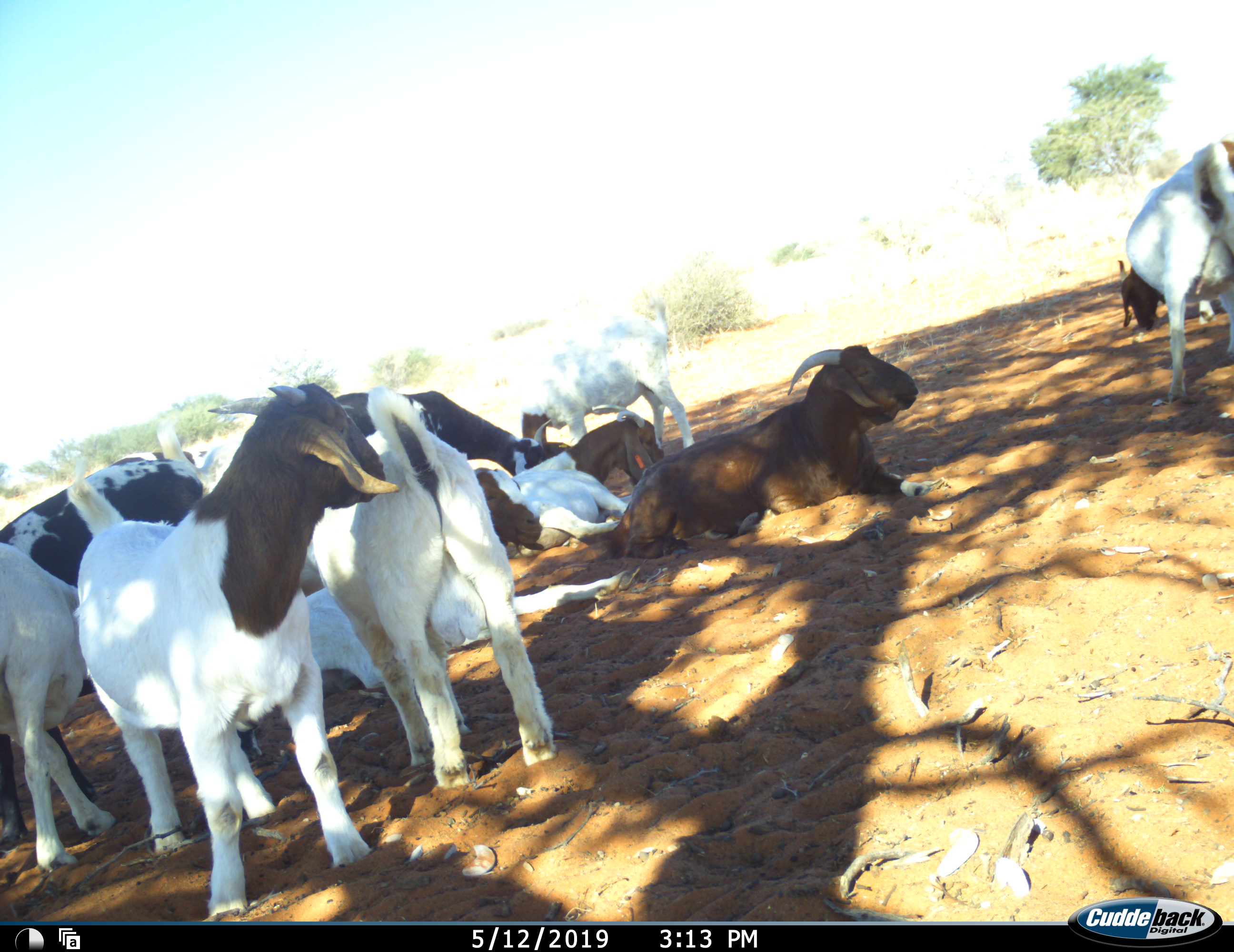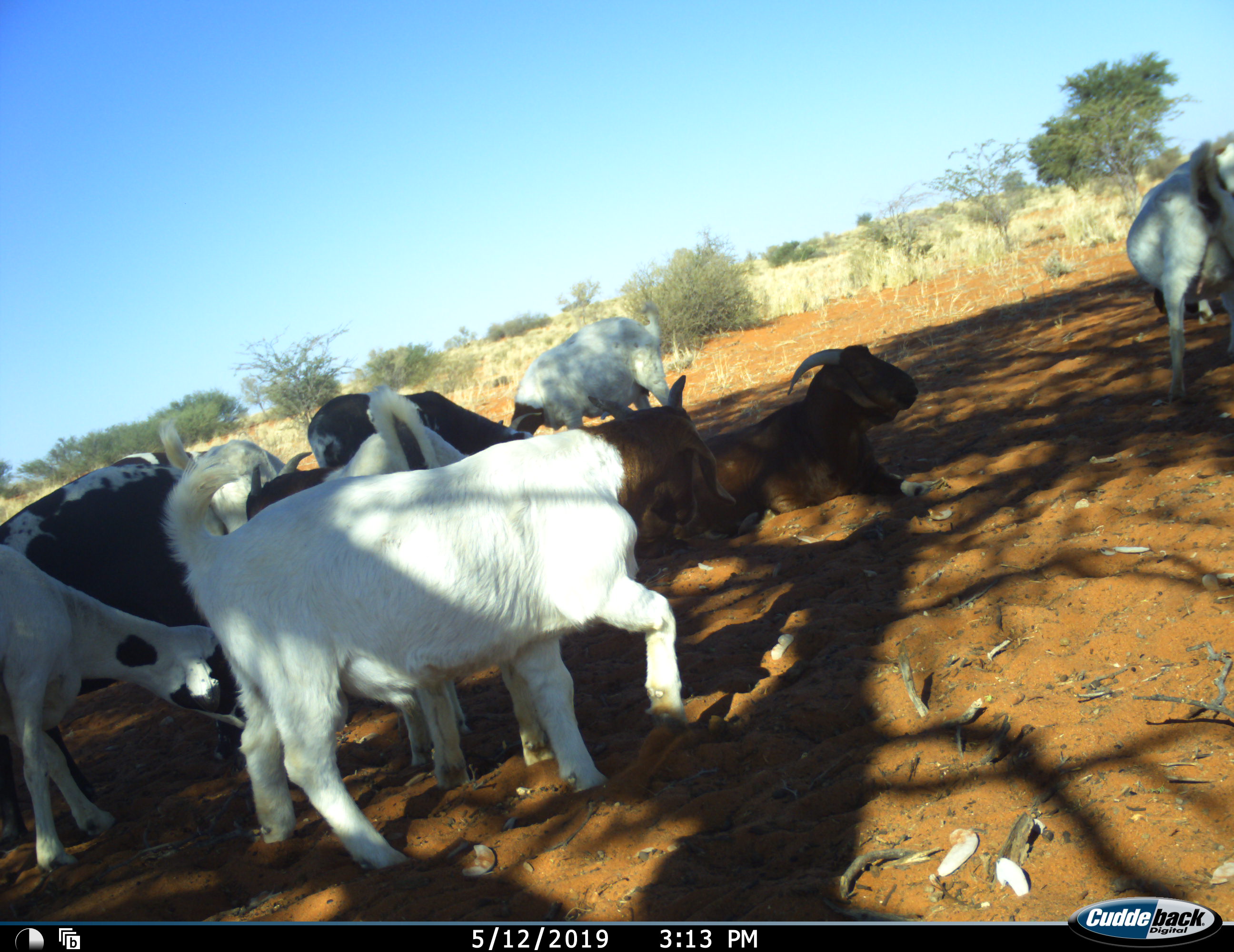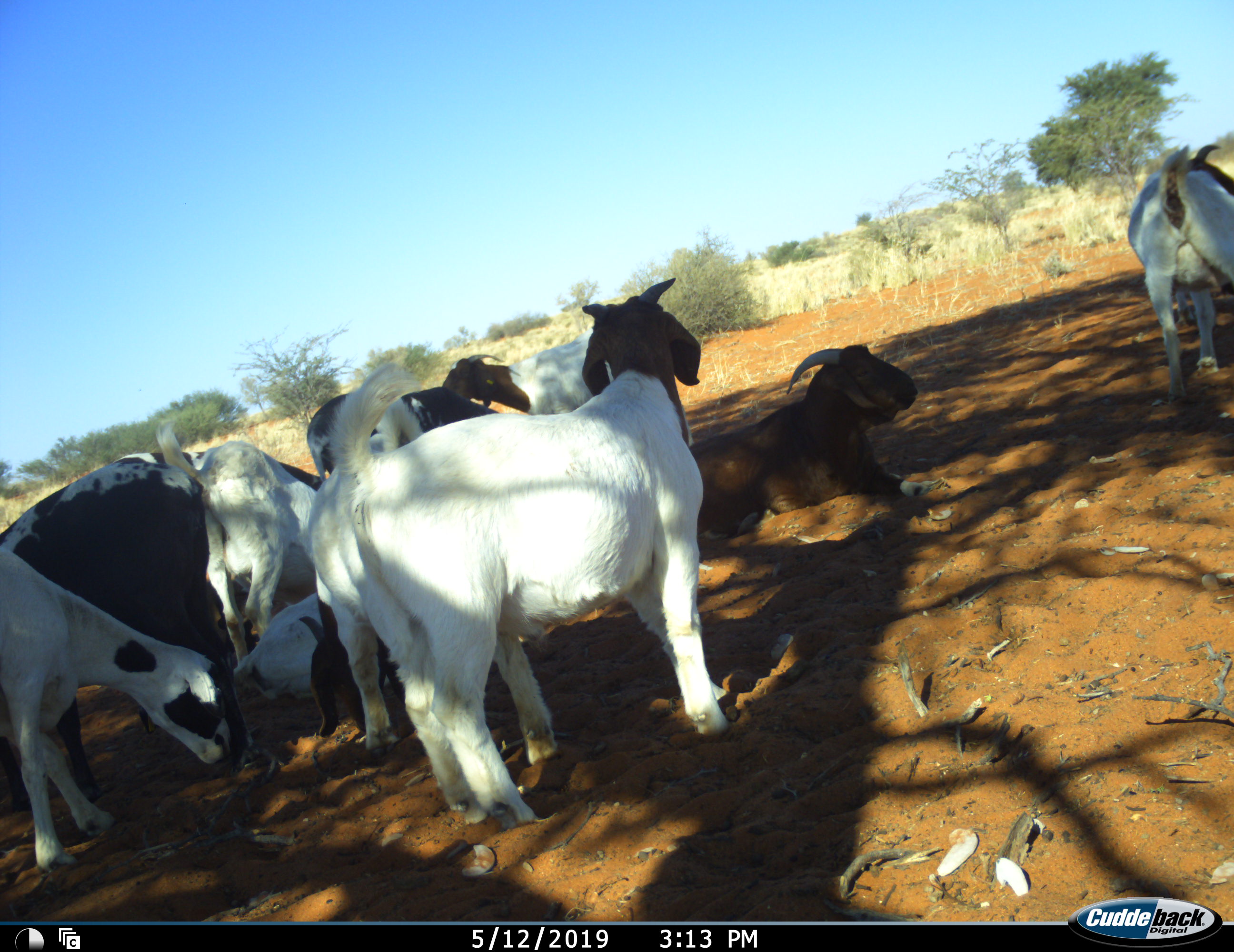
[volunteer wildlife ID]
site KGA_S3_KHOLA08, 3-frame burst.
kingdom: Animalia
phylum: Chordata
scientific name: Vertebrata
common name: domestic animal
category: domesticanimal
Domesticanimal (domestic animal) (Vertebrata), count 11-50. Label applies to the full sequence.